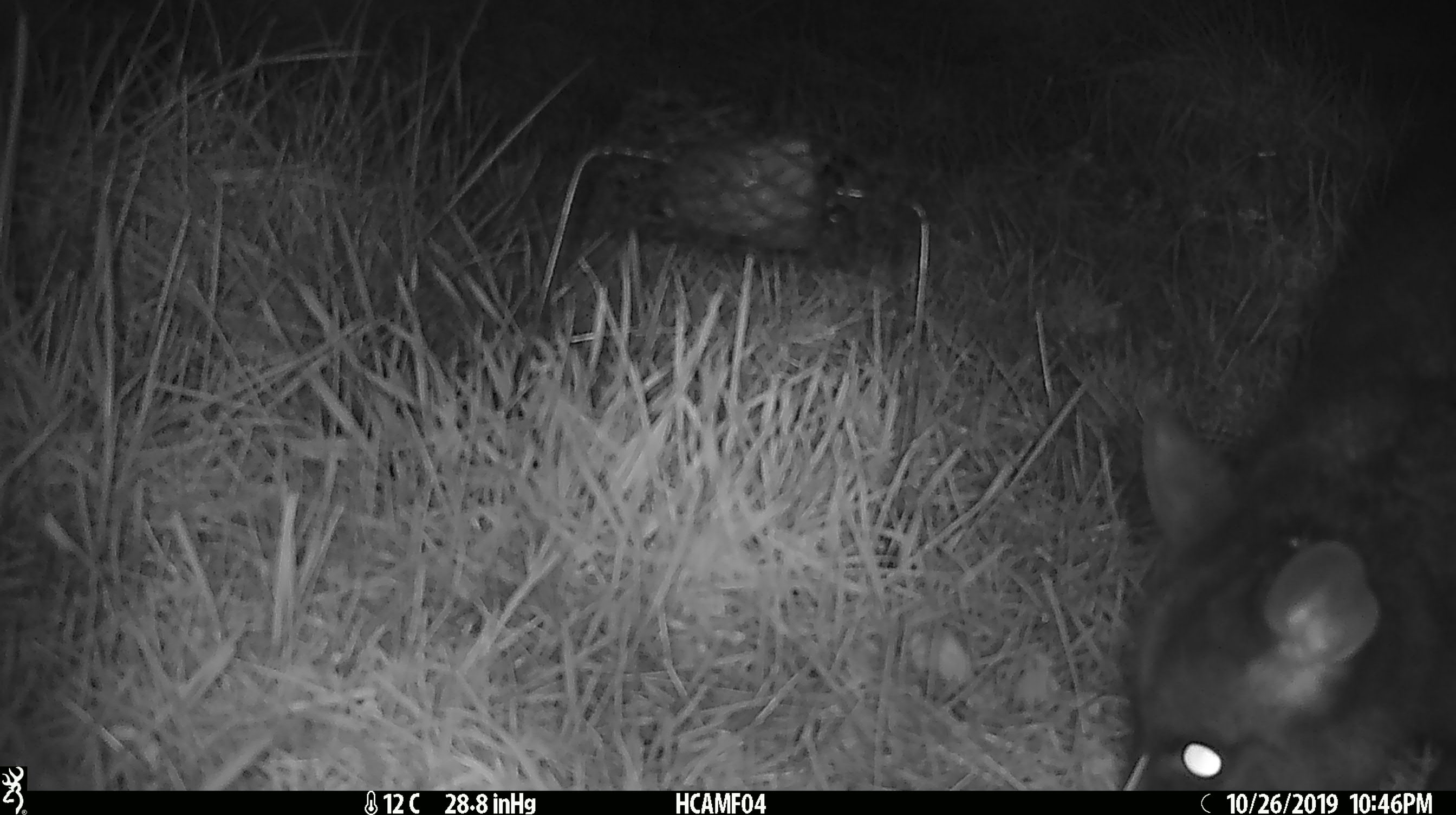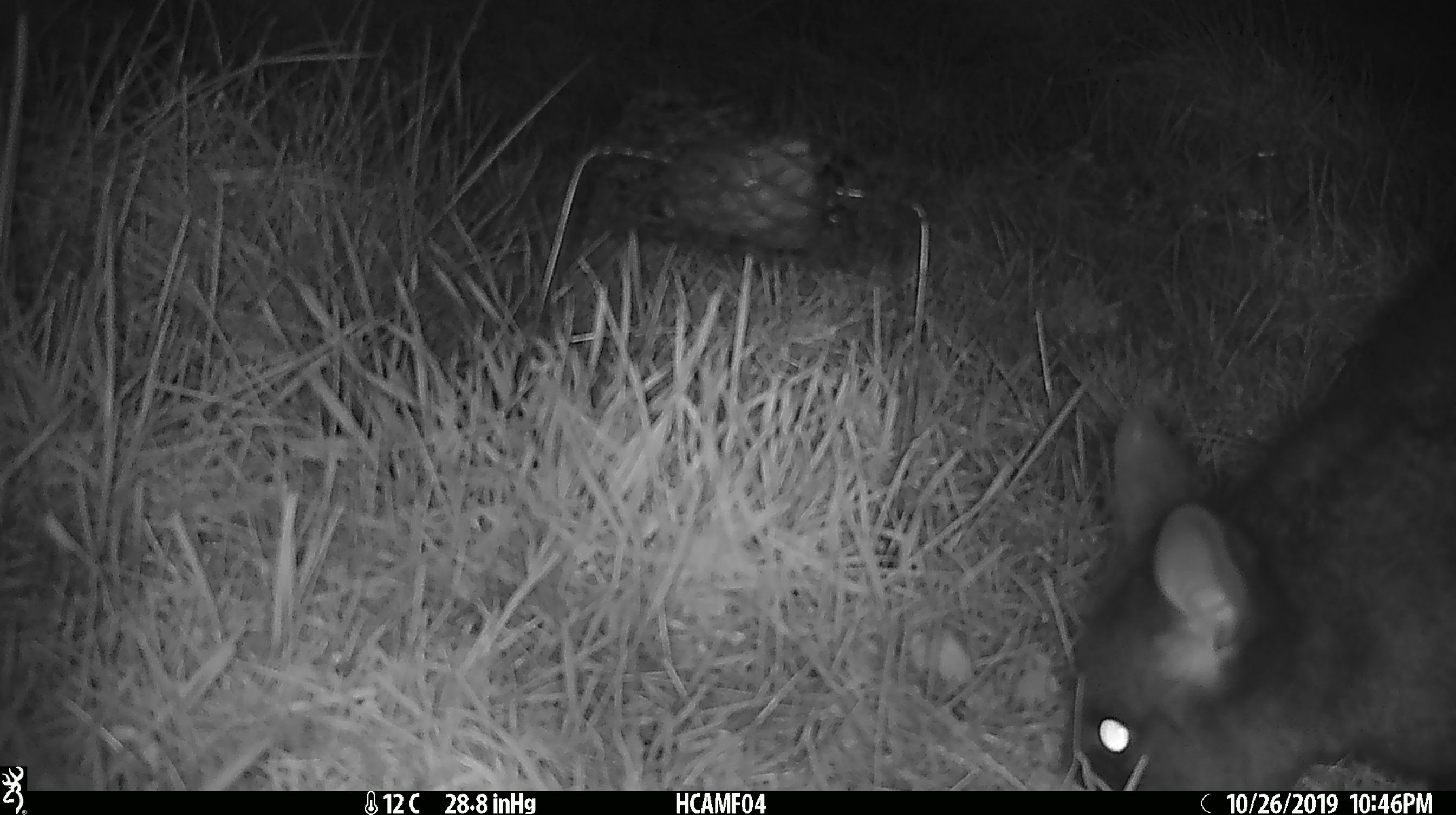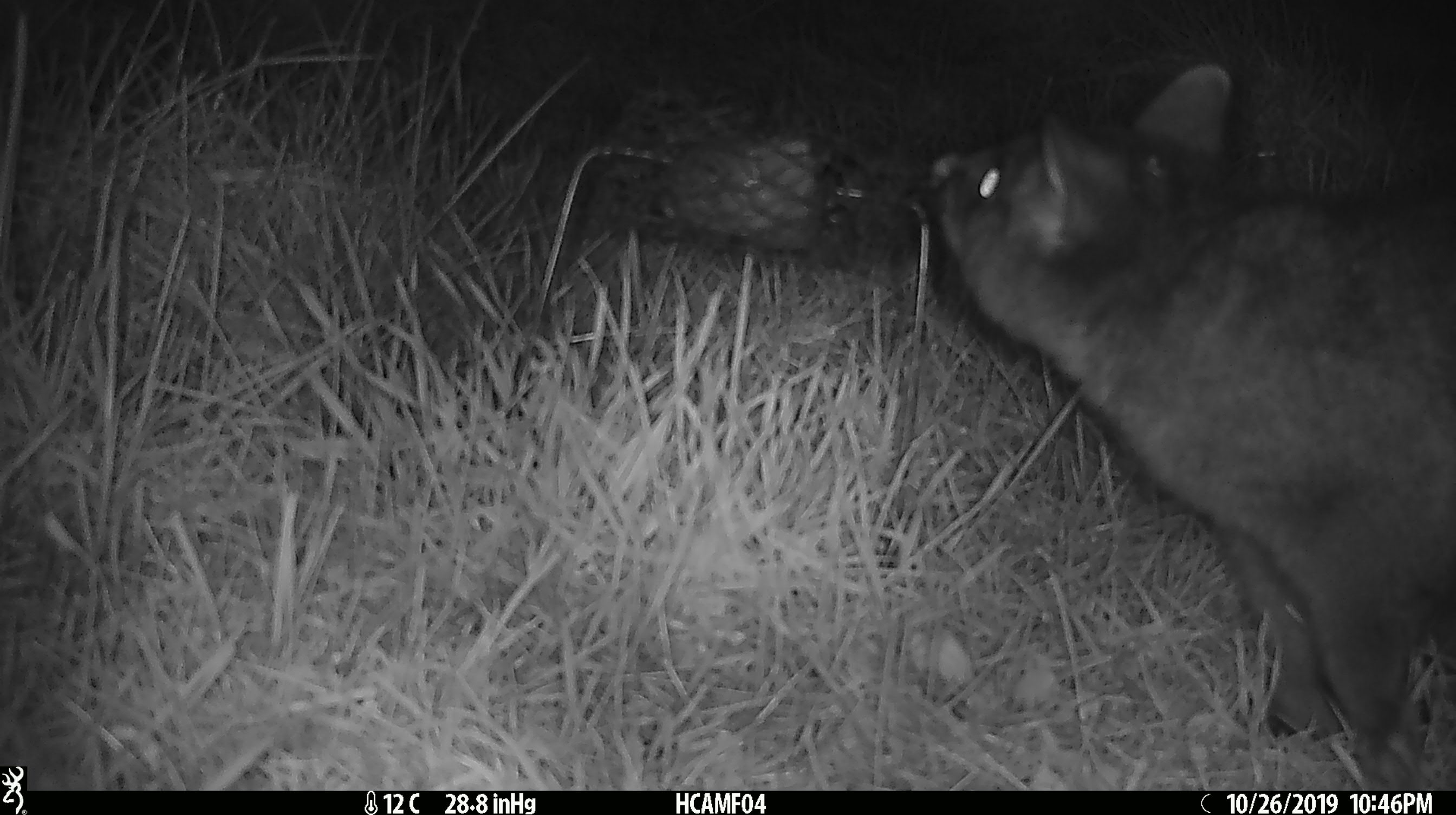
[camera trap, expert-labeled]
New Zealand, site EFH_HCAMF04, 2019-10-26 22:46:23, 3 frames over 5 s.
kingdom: Animalia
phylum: Chordata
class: Mammalia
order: Diprotodontia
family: Phalangeridae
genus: Trichosurus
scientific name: Trichosurus vulpecula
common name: common brushtail possum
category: possum